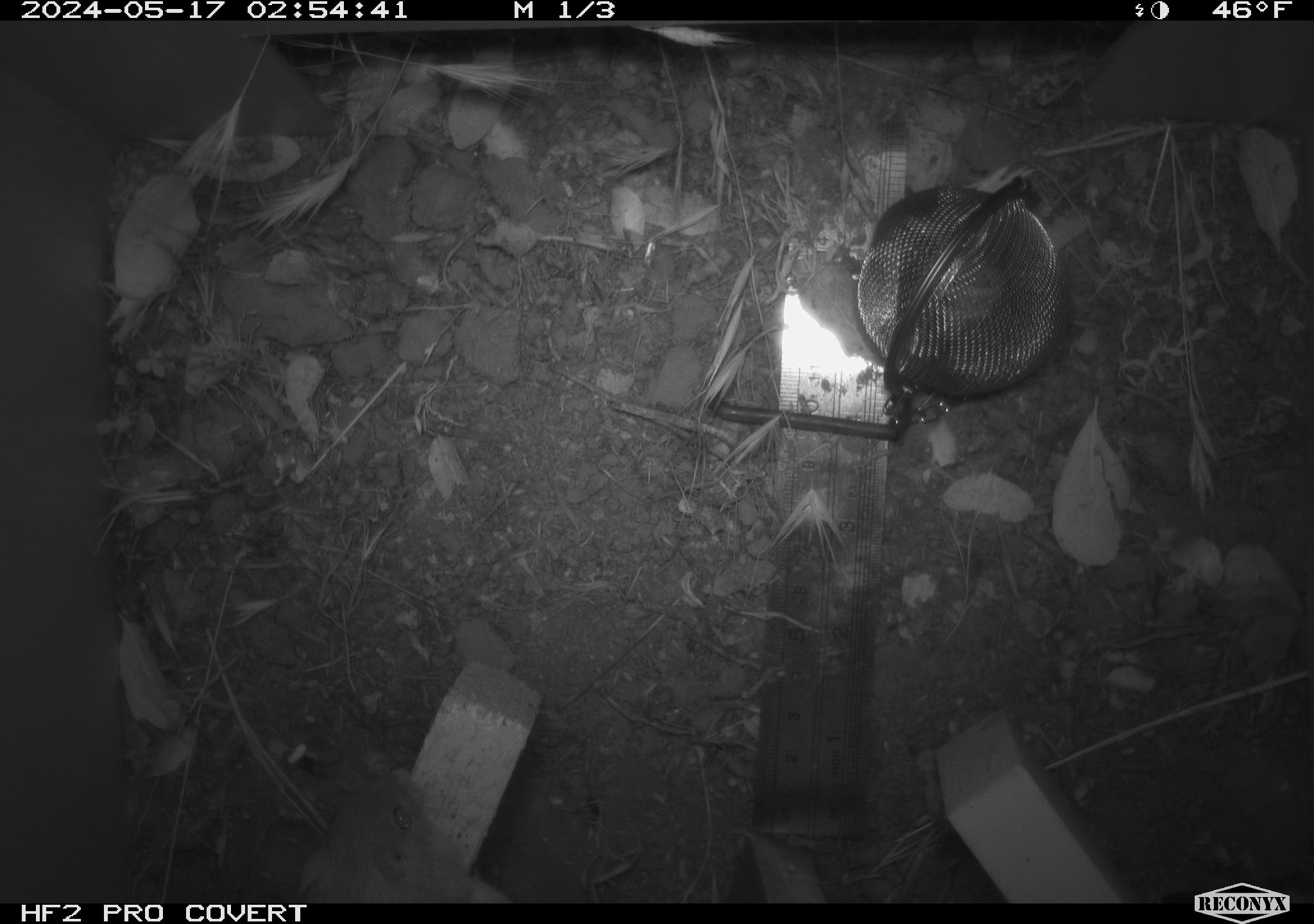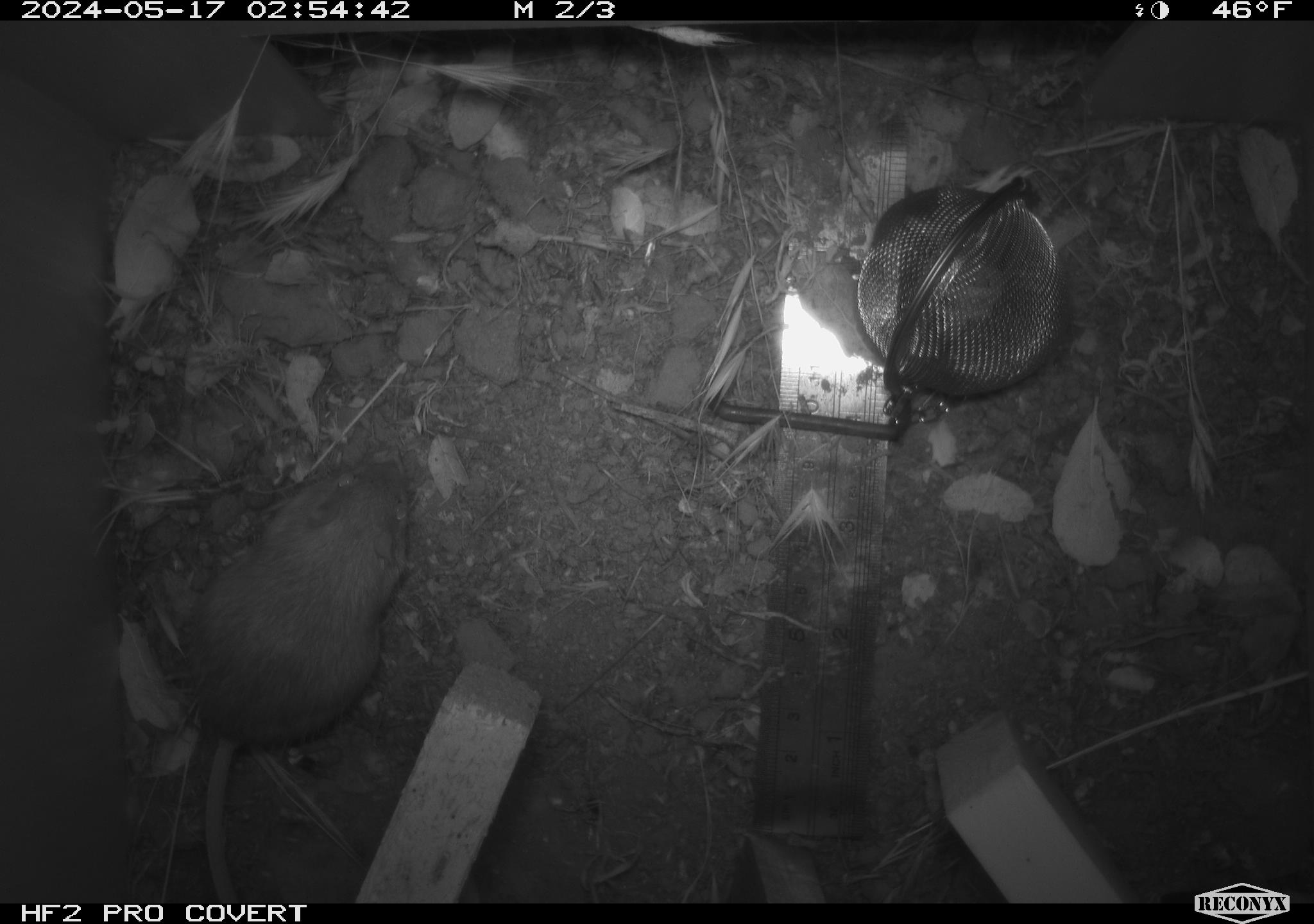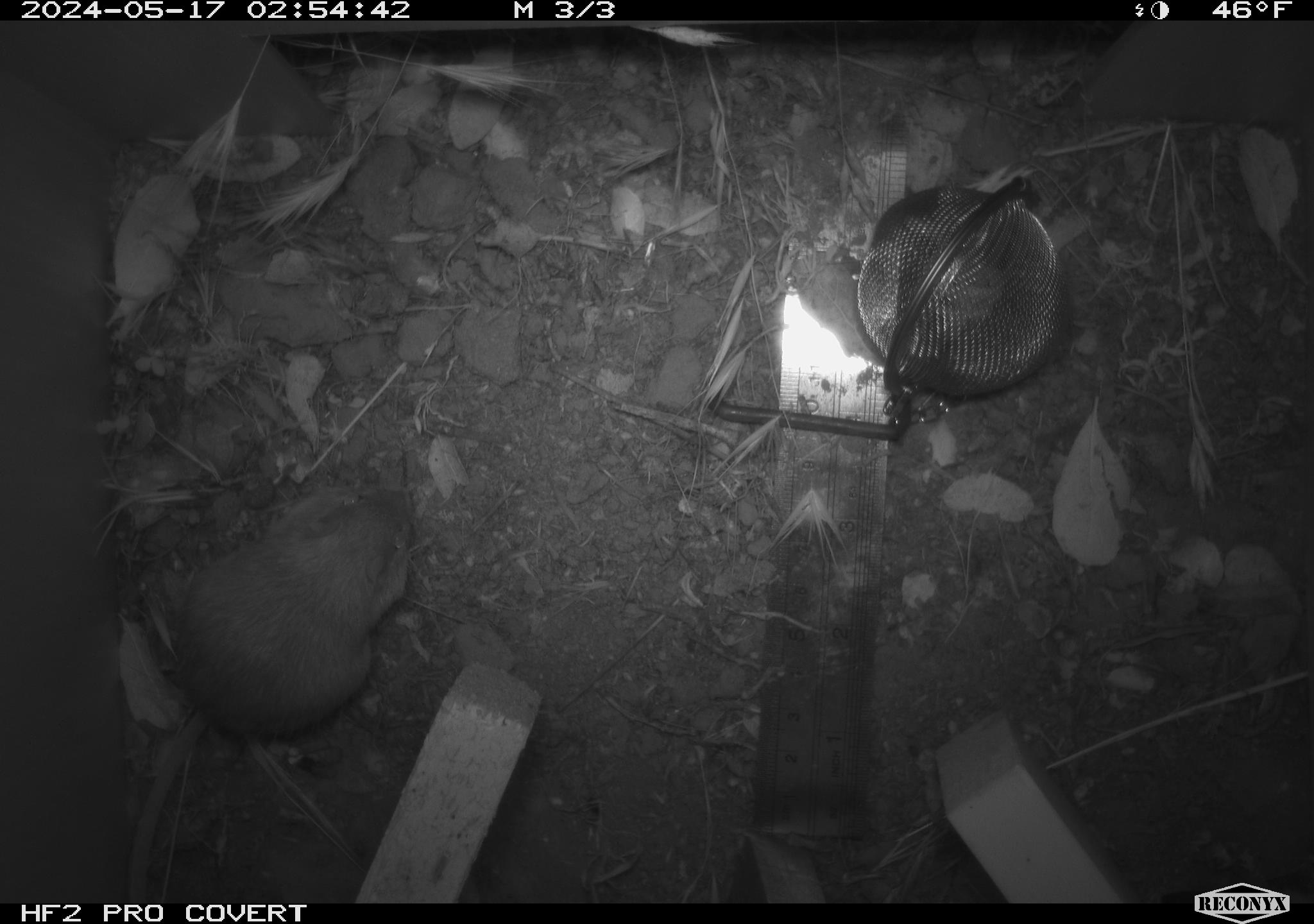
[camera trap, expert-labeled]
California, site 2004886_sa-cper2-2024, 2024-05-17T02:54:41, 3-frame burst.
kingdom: Animalia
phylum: Chordata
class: Mammalia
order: Rodentia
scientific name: Rodentia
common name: rodent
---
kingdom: Animalia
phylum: Chordata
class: Mammalia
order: Rodentia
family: Heteromyidae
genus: Dipodomys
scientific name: Dipodomys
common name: kangaroo rats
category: dipodomys species